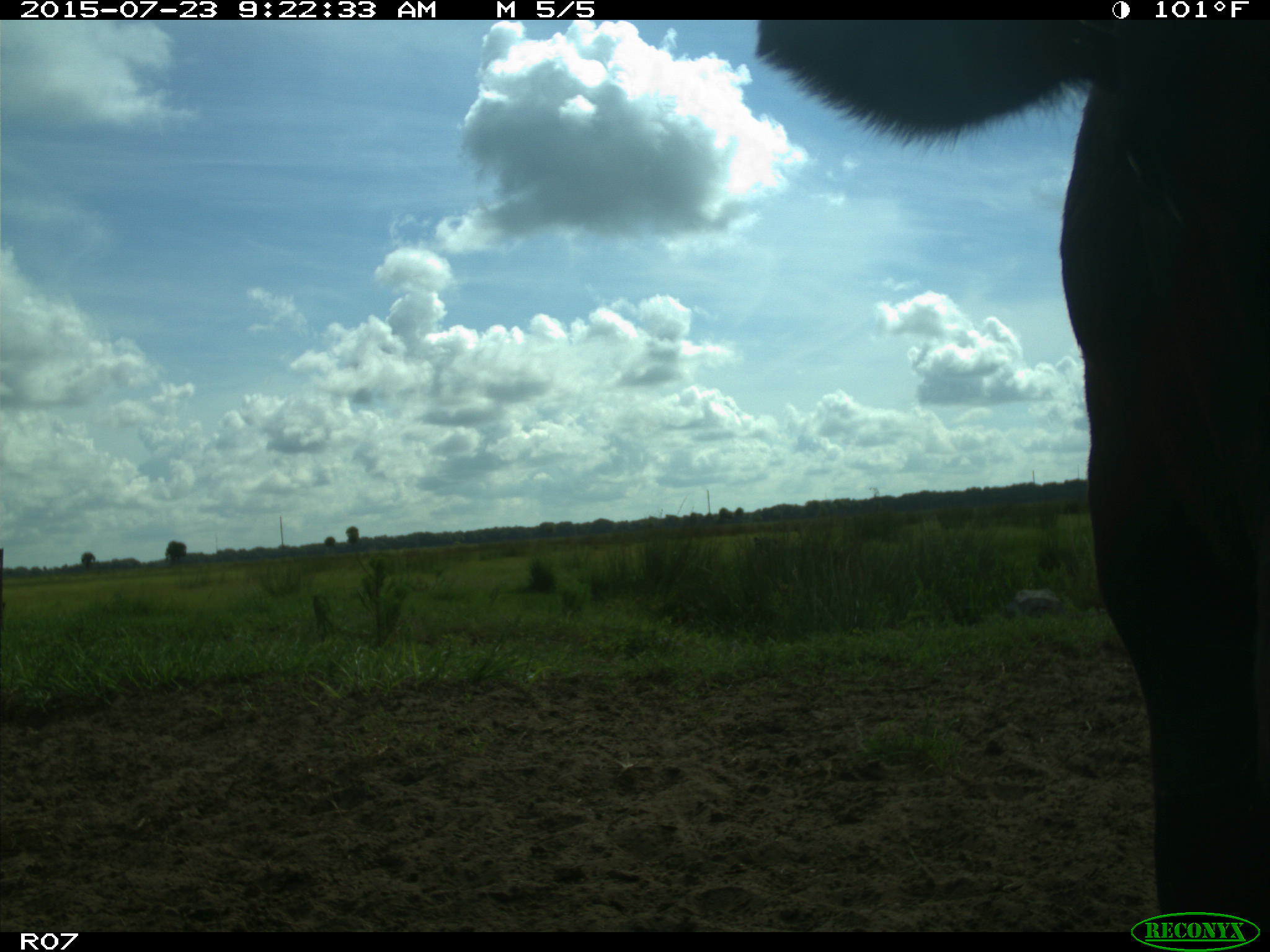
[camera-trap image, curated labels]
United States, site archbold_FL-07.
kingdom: Animalia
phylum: Chordata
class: Mammalia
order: Artiodactyla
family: Bovidae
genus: Bos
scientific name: Bos taurus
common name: domestic cow